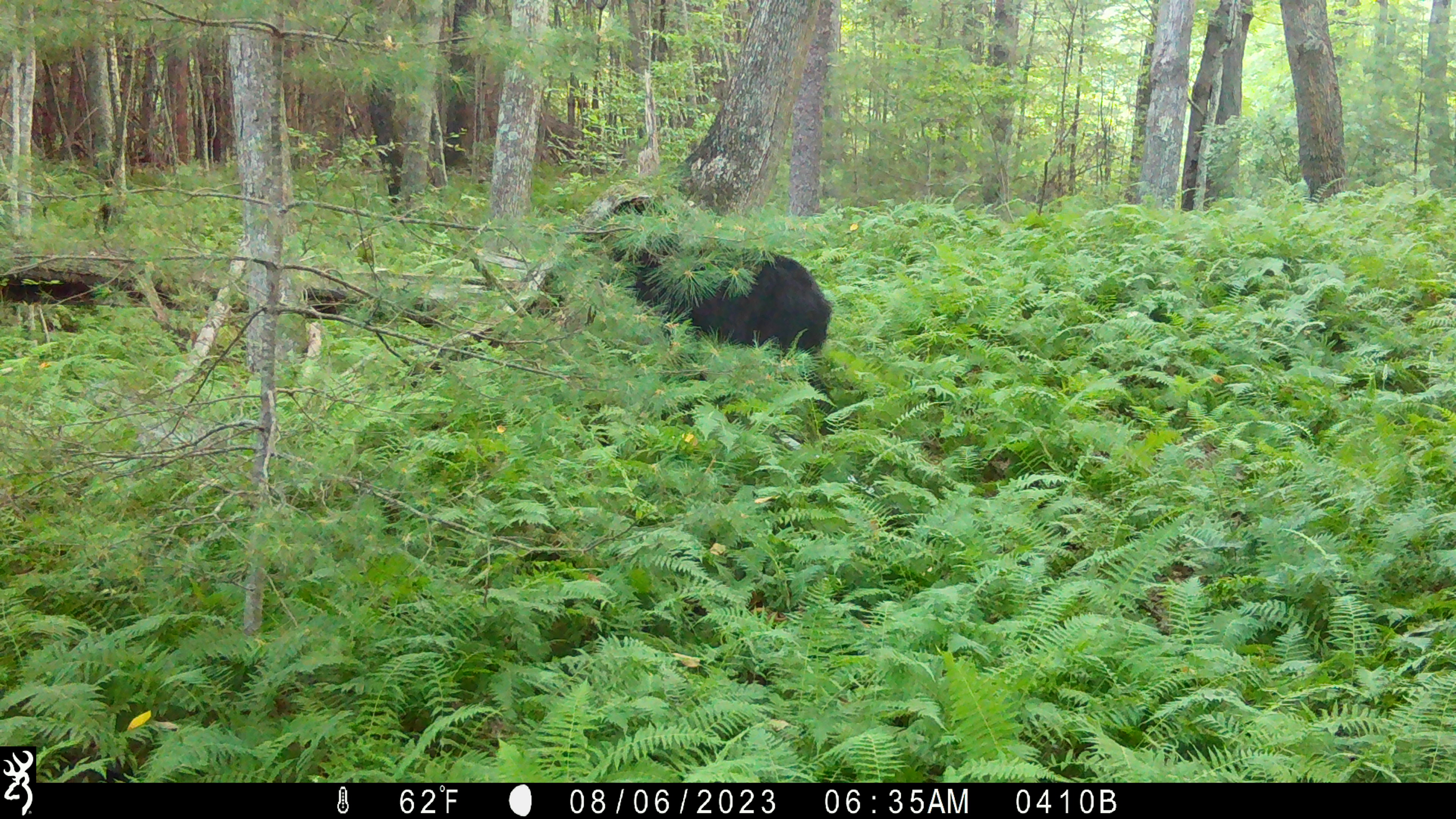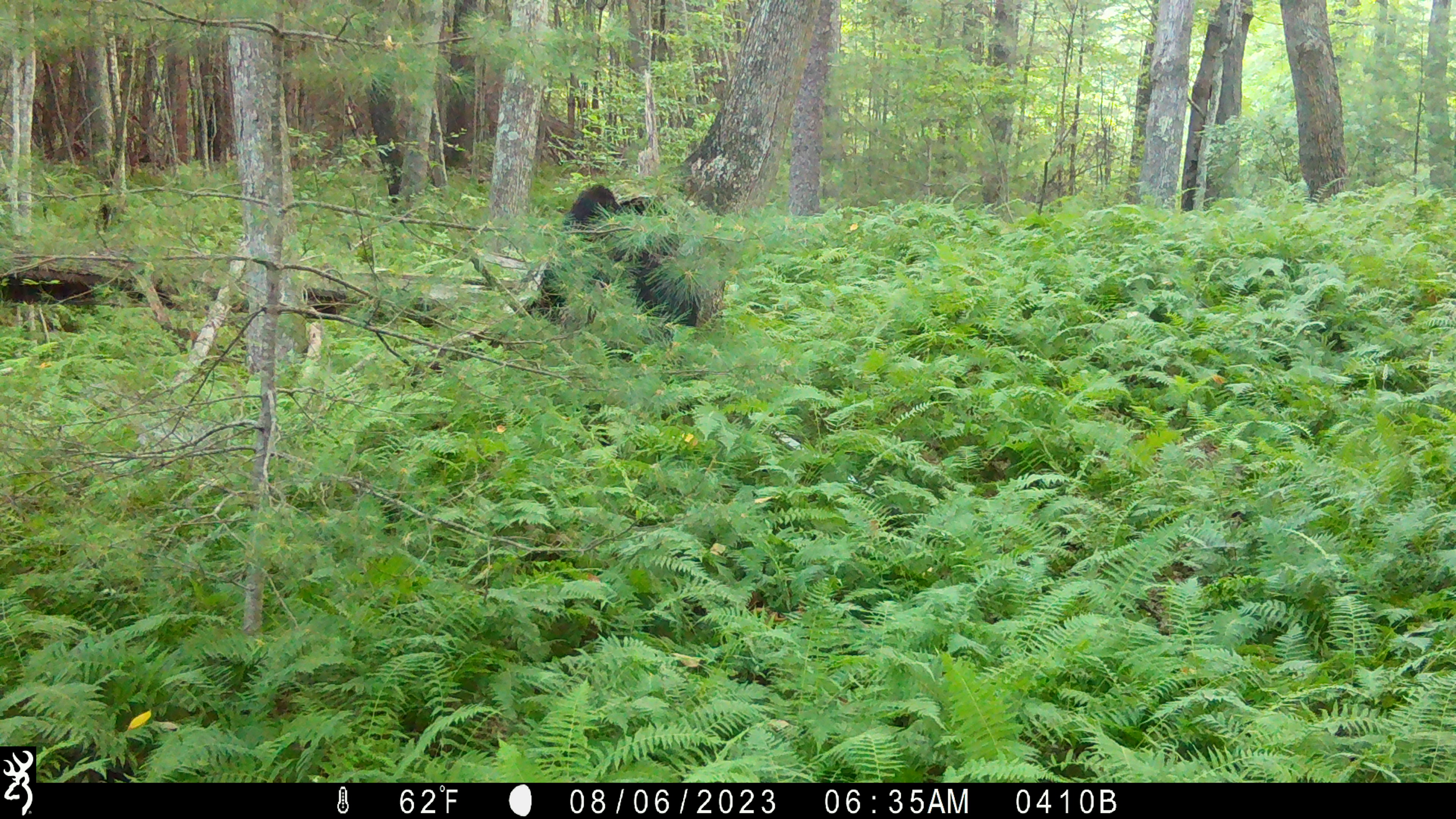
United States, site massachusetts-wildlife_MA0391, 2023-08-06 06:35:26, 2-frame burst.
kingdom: Animalia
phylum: Chordata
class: Mammalia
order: Carnivora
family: Ursidae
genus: Ursus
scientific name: Ursus americanus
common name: black bear